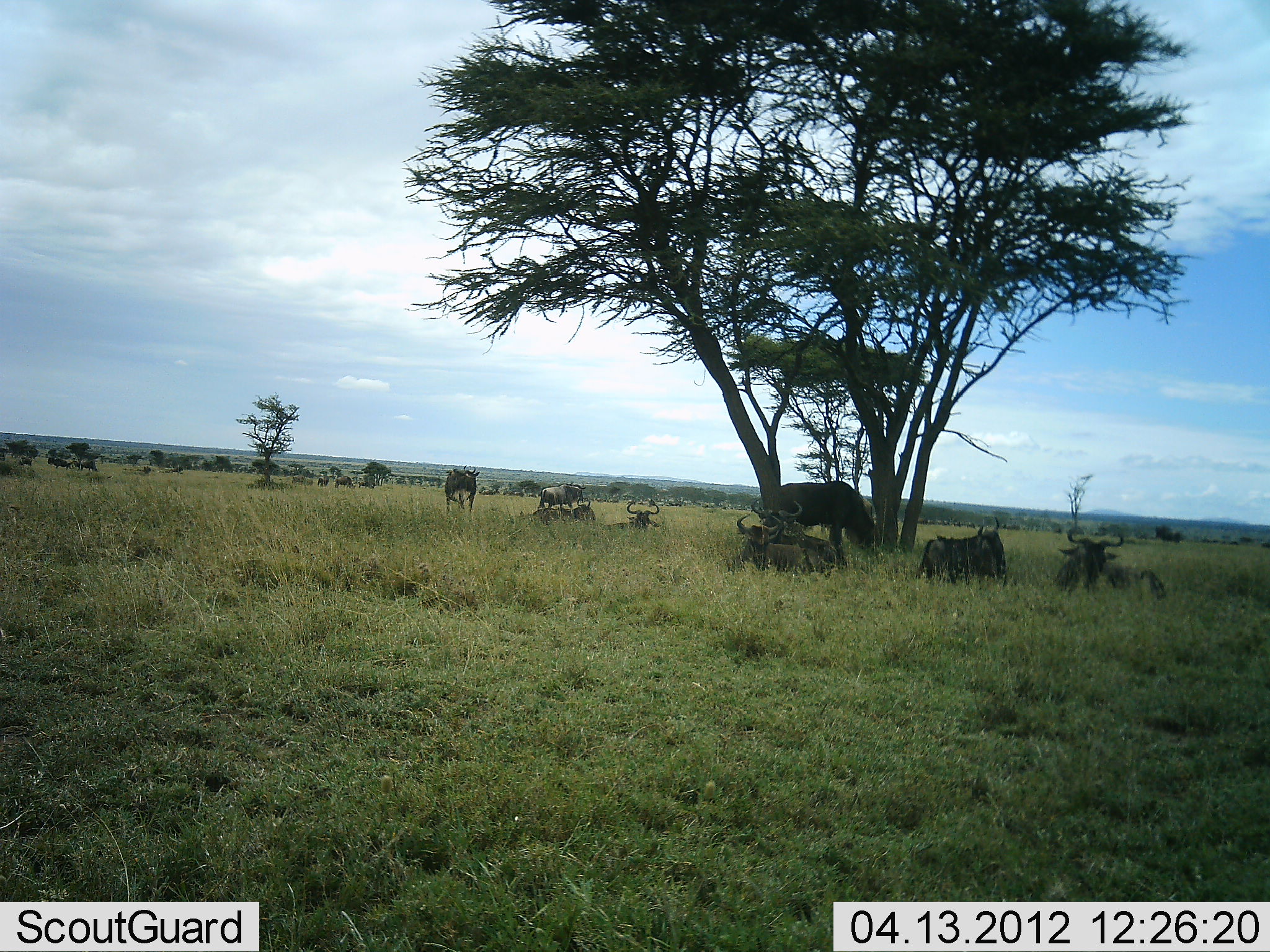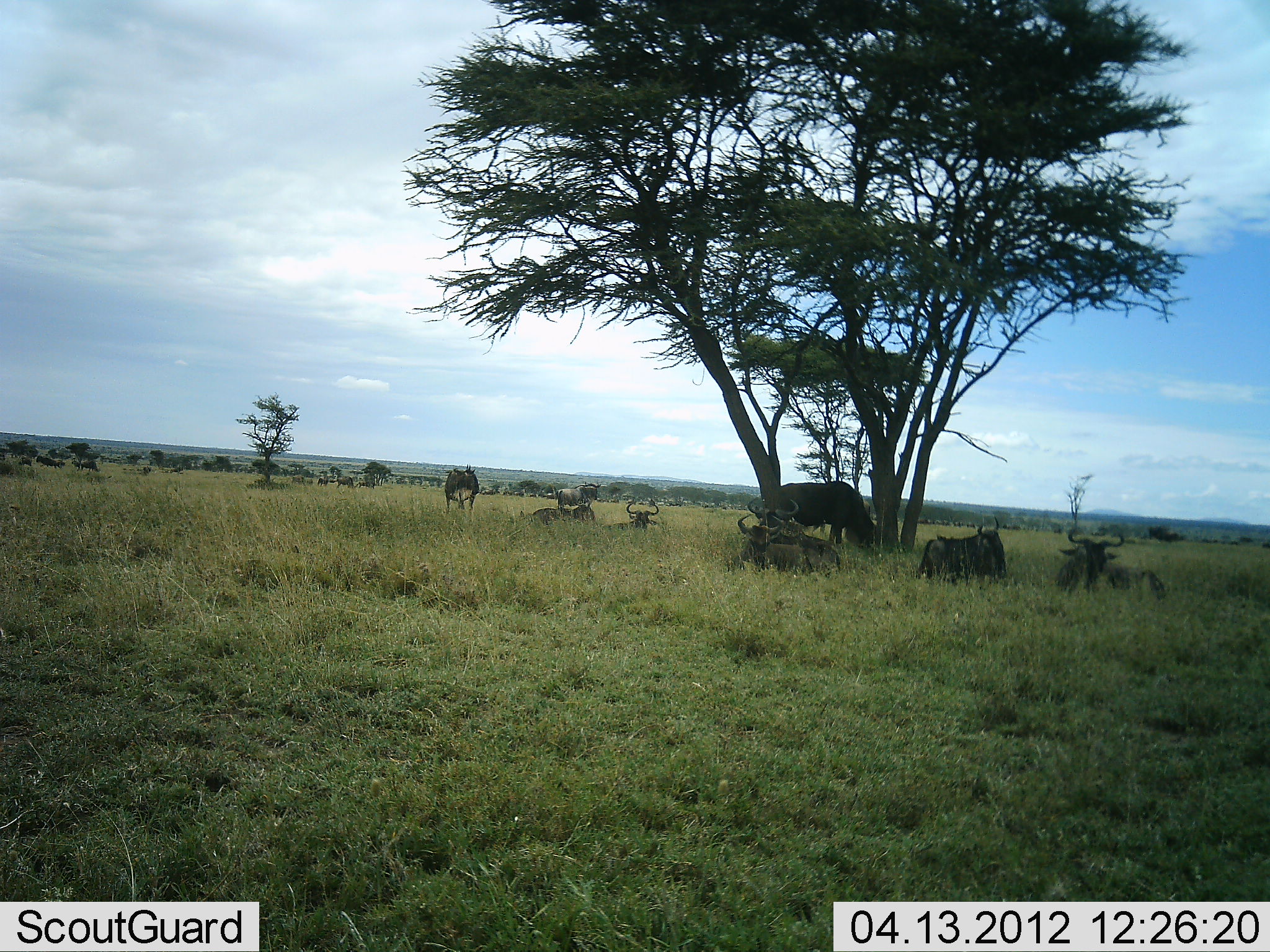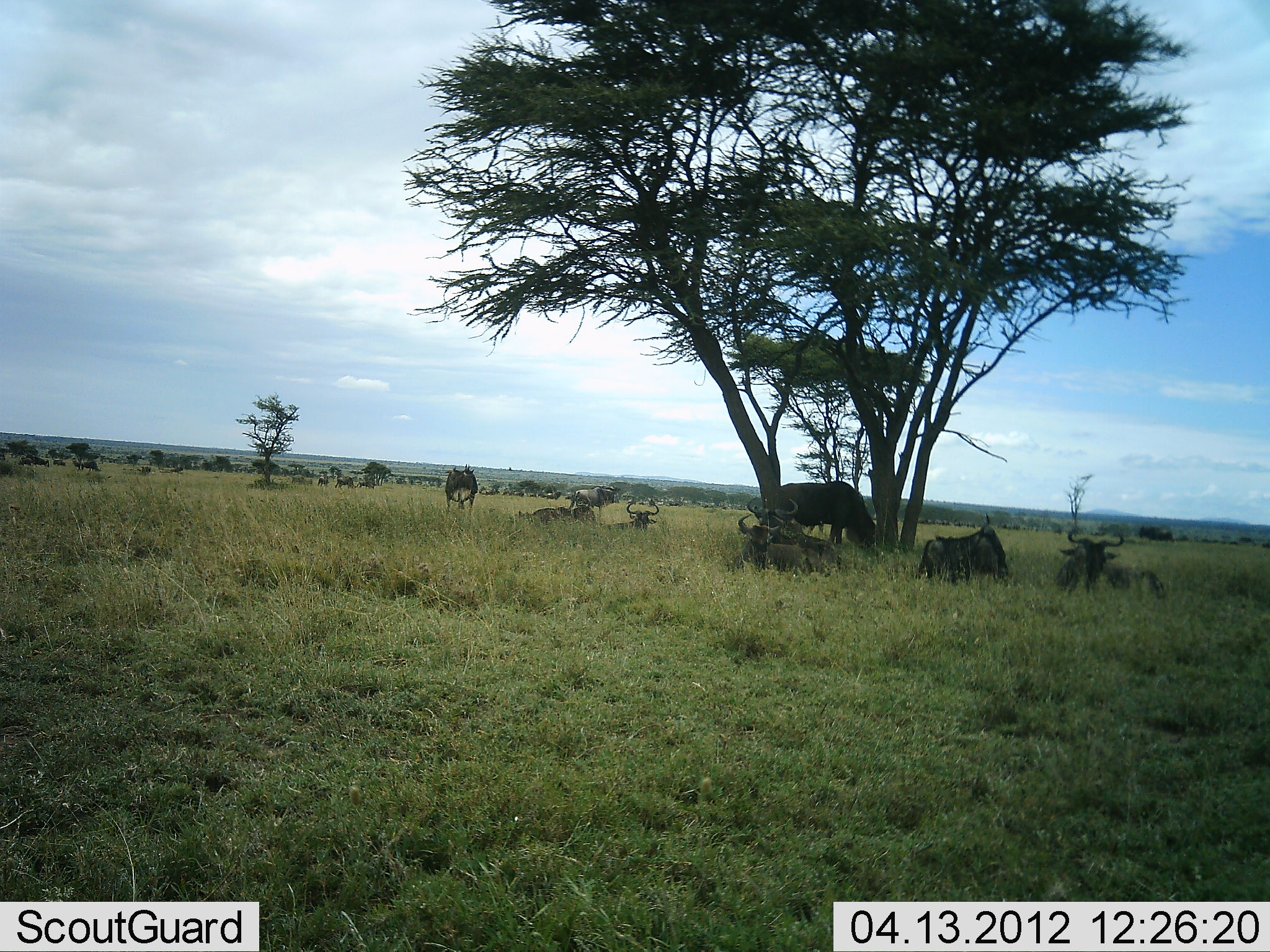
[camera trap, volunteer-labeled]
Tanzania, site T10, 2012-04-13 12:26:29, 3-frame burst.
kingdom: Animalia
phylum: Chordata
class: Mammalia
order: Artiodactyla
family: Bovidae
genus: Connochaetes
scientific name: Connochaetes taurinus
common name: blue wildebeest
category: wildebeest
Wildebeest (blue wildebeest) (Connochaetes taurinus), count 11-50. Behavior (volunteer vote fractions): standing 58%, resting 100%, moving 42%, interacting 0%. Young present (vote fraction): 0%. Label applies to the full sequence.